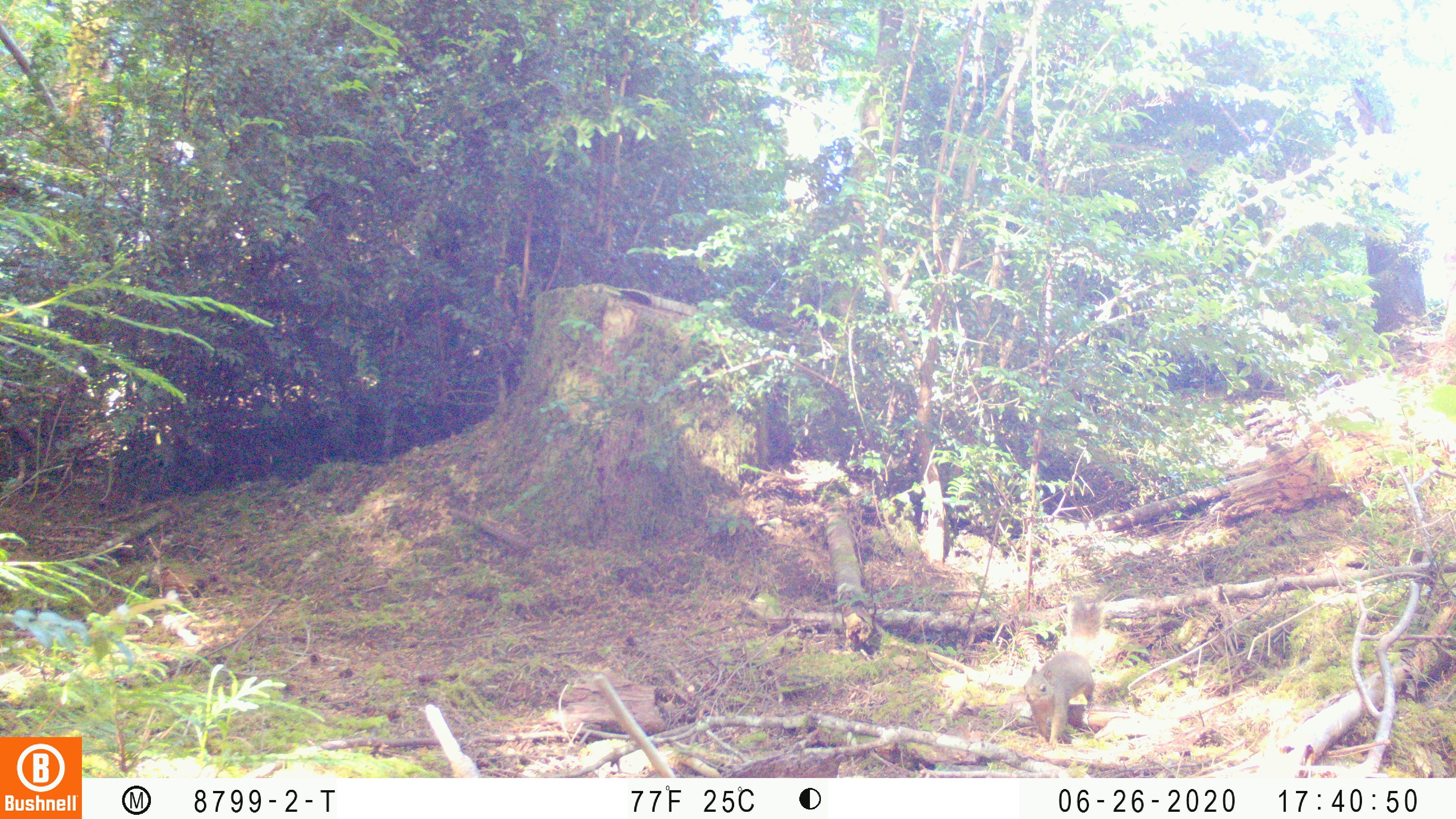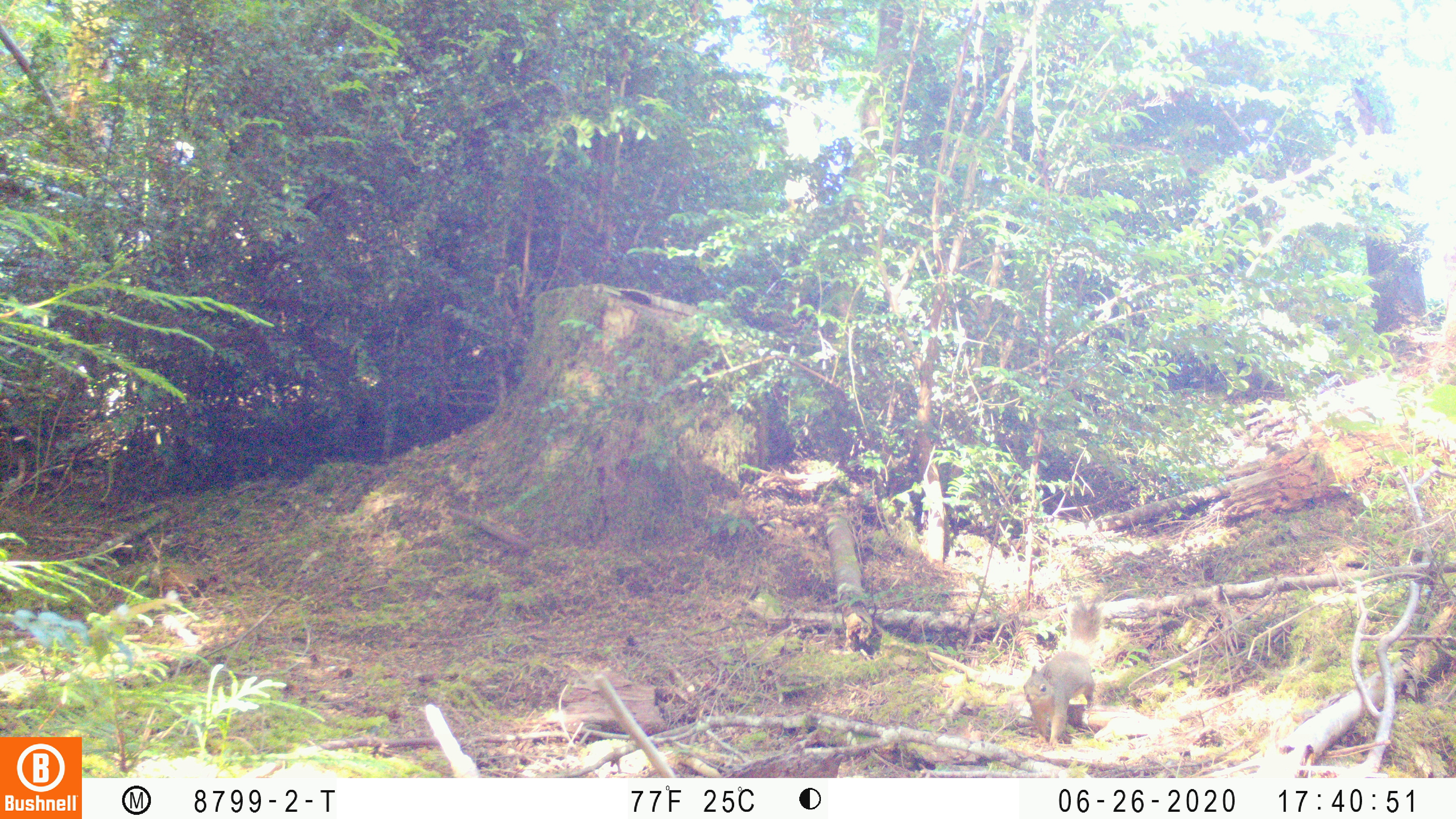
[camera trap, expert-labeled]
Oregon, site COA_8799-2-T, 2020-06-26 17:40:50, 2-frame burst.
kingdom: Animalia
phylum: Chordata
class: Mammalia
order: Rodentia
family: Sciuridae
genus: Tamiasciurus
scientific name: Tamiasciurus douglasii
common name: douglas squirrel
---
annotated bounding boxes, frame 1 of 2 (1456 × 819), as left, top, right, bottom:
douglas squirrel: 1017, 598, 1105, 741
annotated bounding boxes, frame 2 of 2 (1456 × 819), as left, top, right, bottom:
douglas squirrel: 1023, 597, 1105, 749